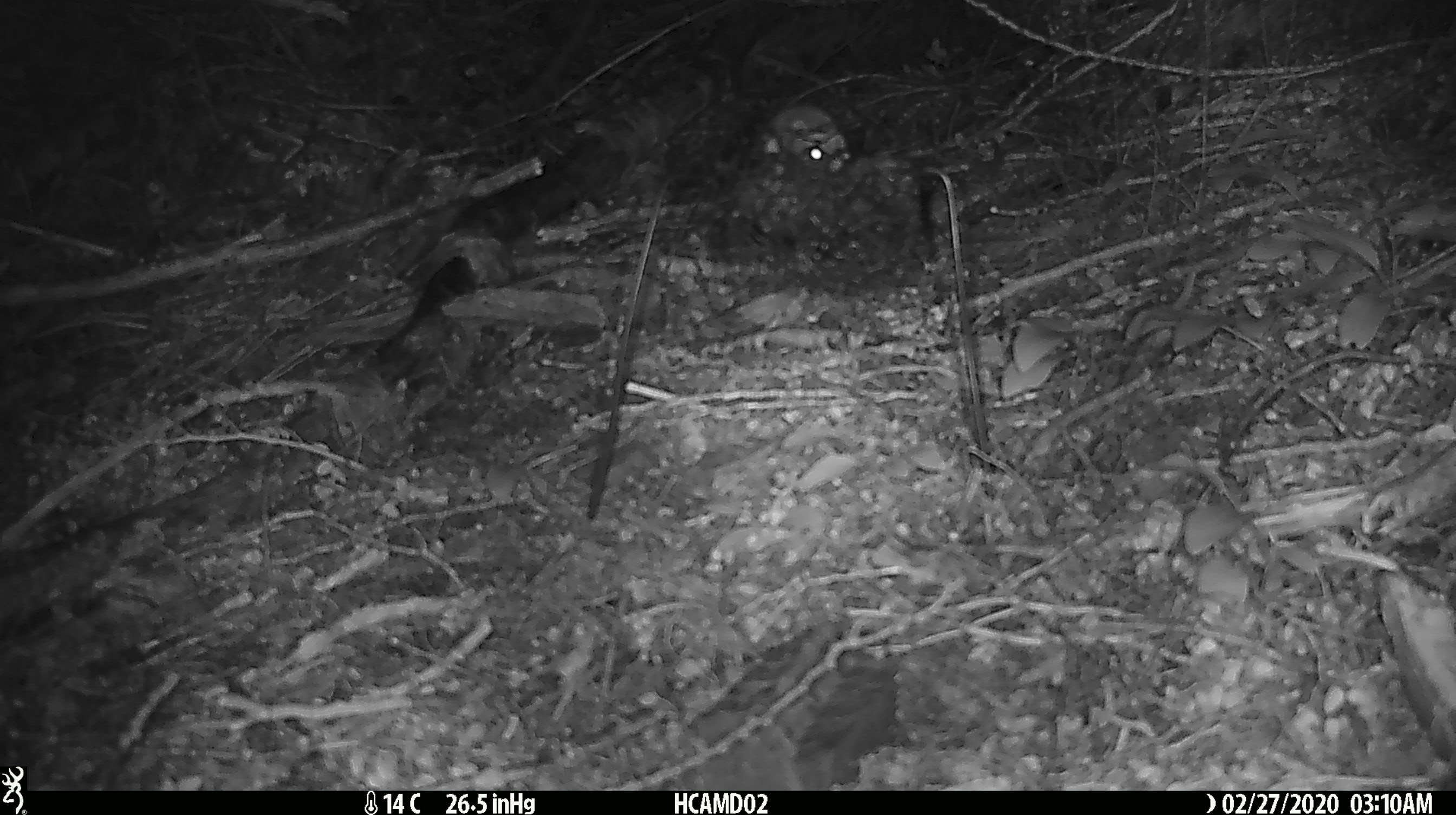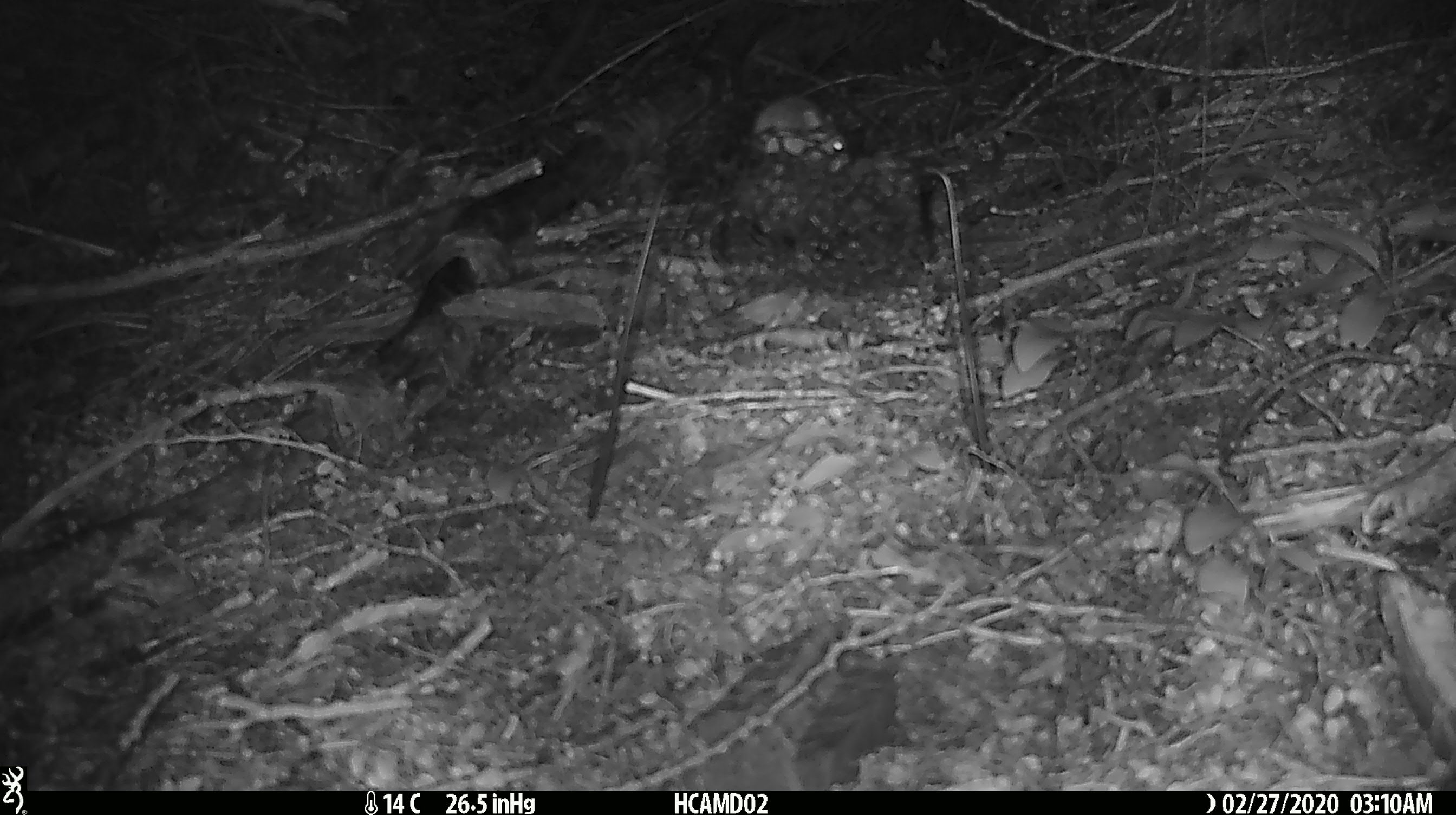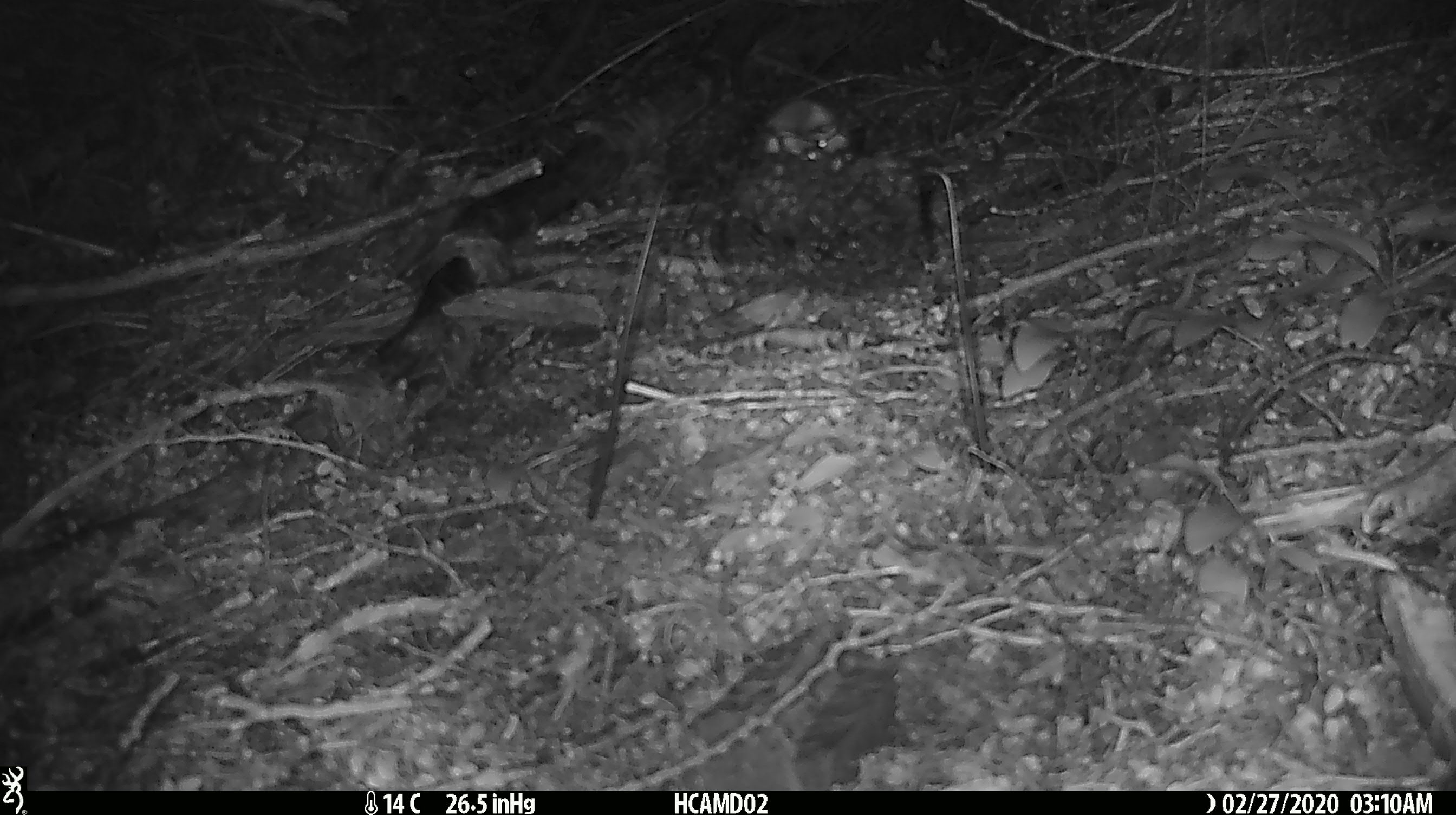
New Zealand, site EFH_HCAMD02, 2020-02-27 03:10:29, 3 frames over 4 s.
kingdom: Animalia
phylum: Chordata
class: Mammalia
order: Rodentia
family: Muridae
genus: Mus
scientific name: Mus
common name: mouse